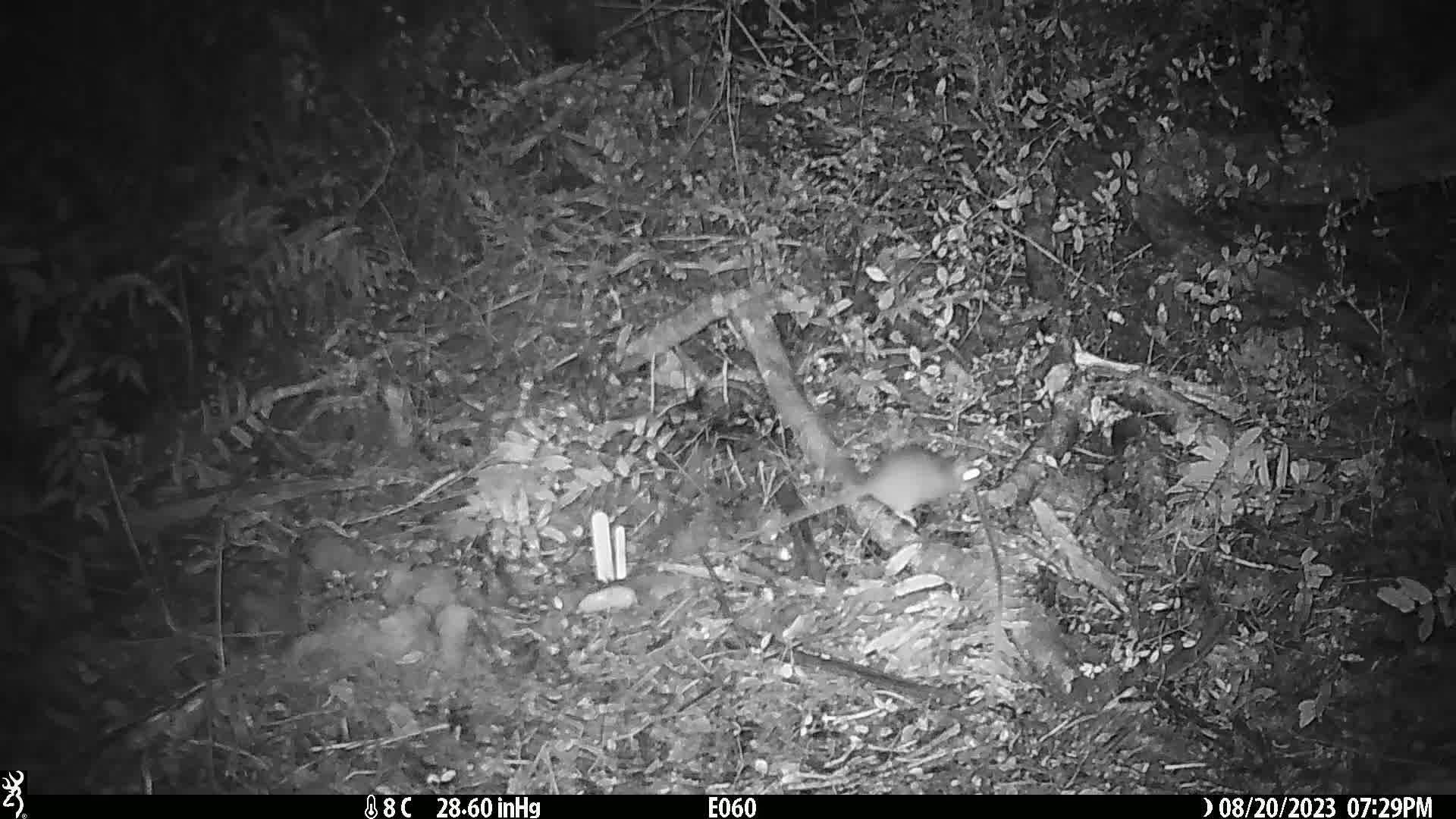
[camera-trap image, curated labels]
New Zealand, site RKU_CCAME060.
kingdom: Animalia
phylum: Chordata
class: Mammalia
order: Rodentia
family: Muridae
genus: Rattus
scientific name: Rattus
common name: rat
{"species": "rat (Rattus)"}